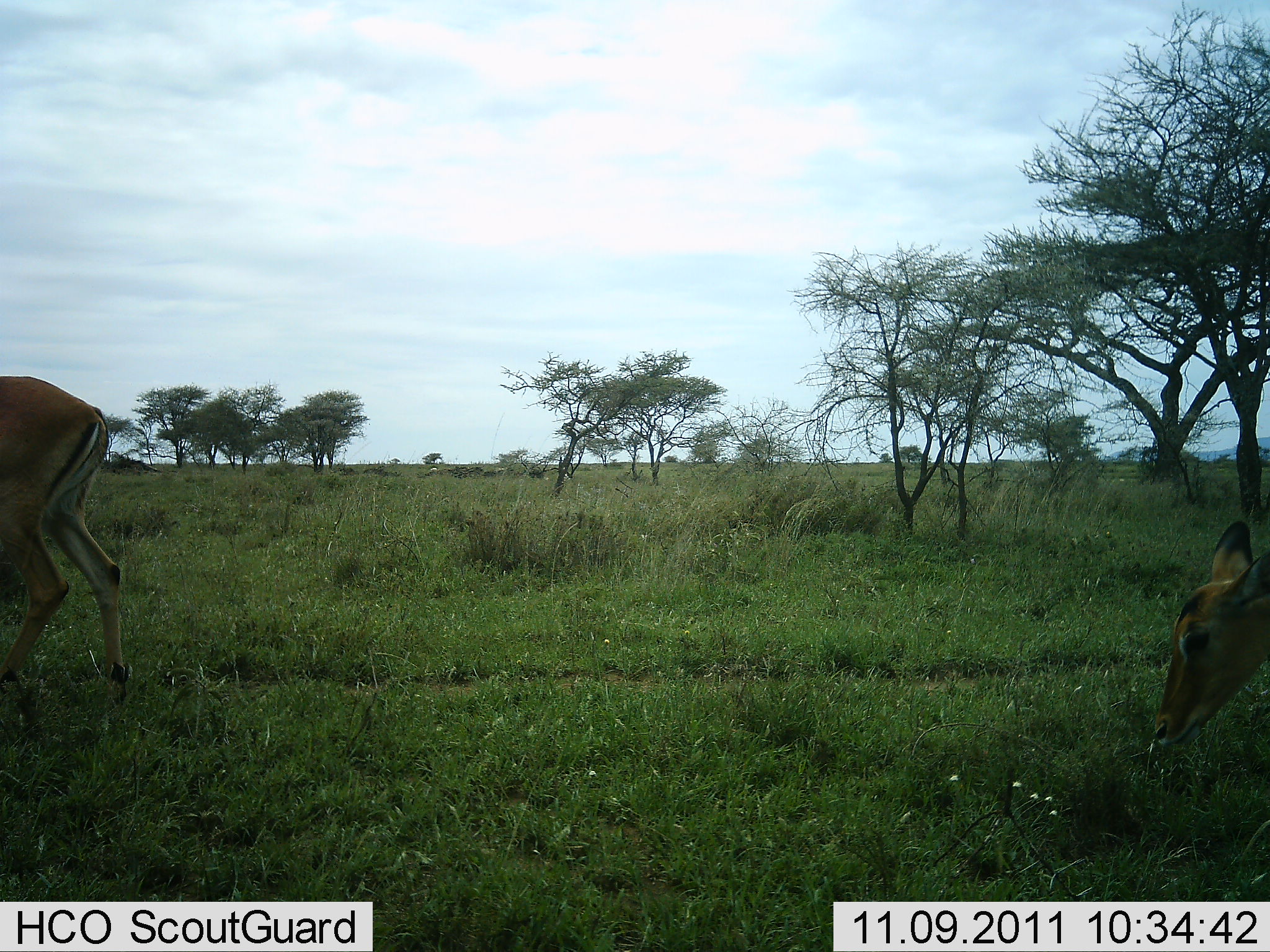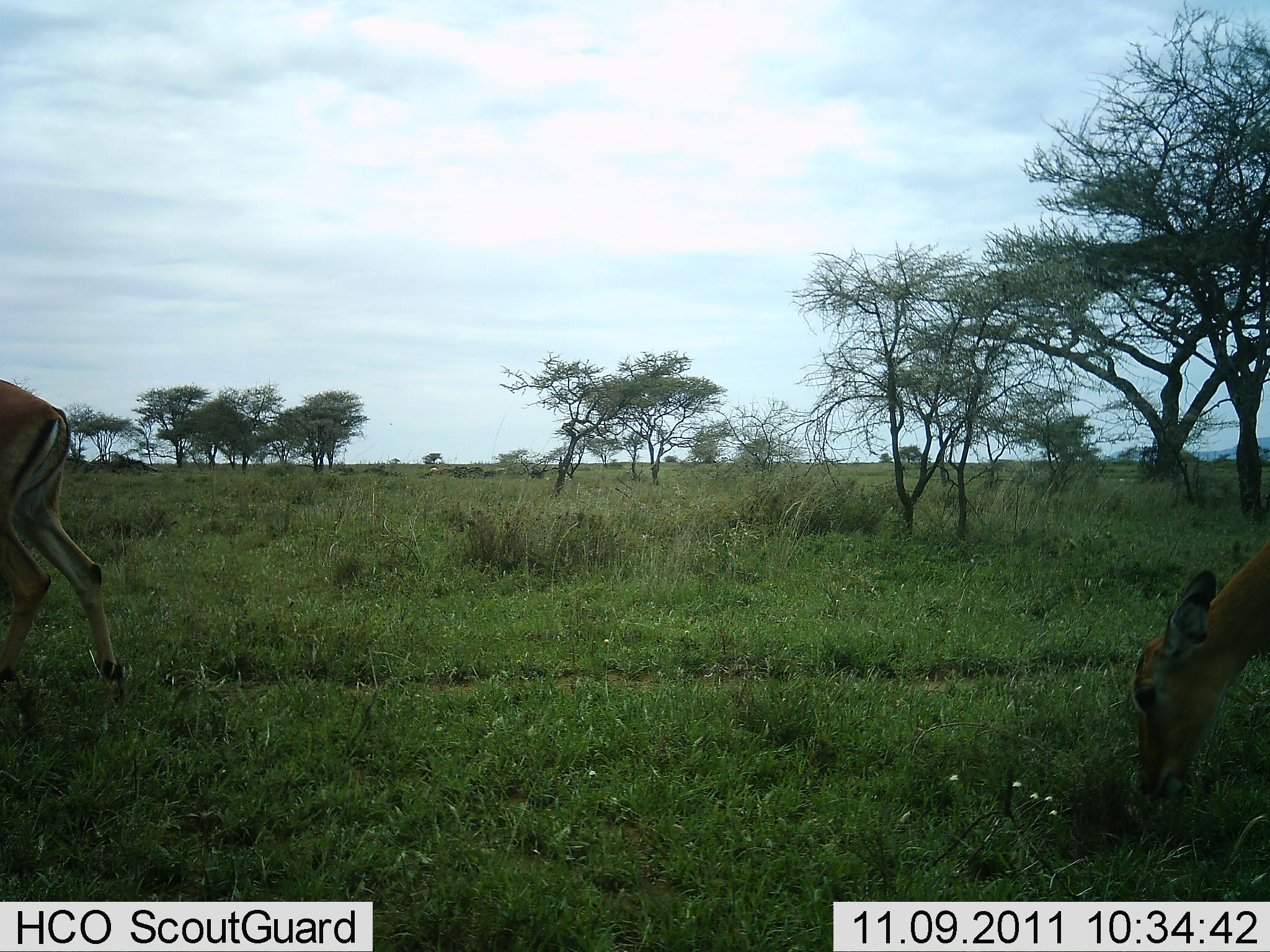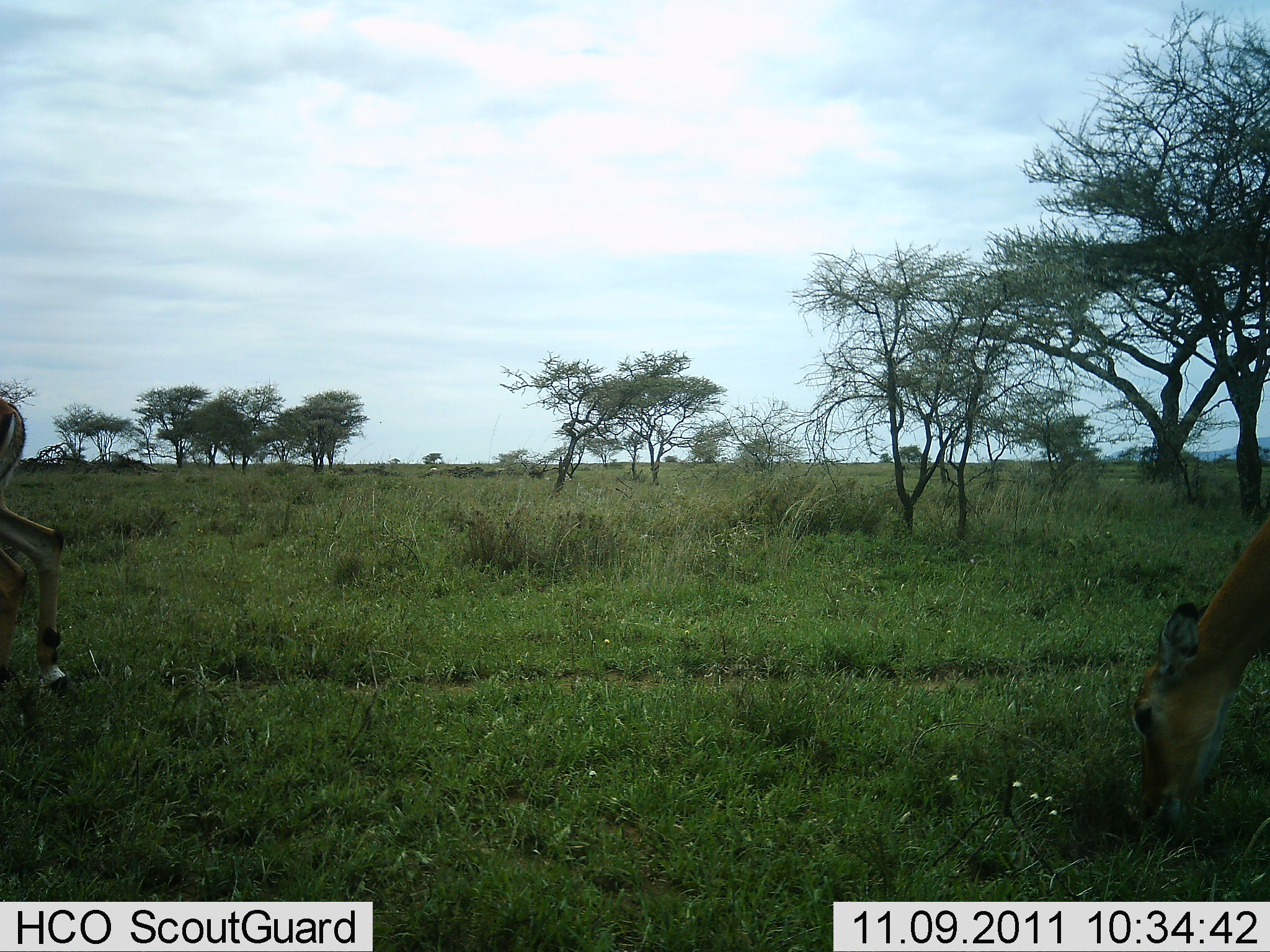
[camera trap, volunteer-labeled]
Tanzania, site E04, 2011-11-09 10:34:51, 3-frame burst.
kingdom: Animalia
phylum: Chordata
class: Mammalia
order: Artiodactyla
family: Bovidae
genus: Aepyceros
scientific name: Aepyceros melampus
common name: impala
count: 2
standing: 22%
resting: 0%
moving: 78%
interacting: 0%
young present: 0%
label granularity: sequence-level